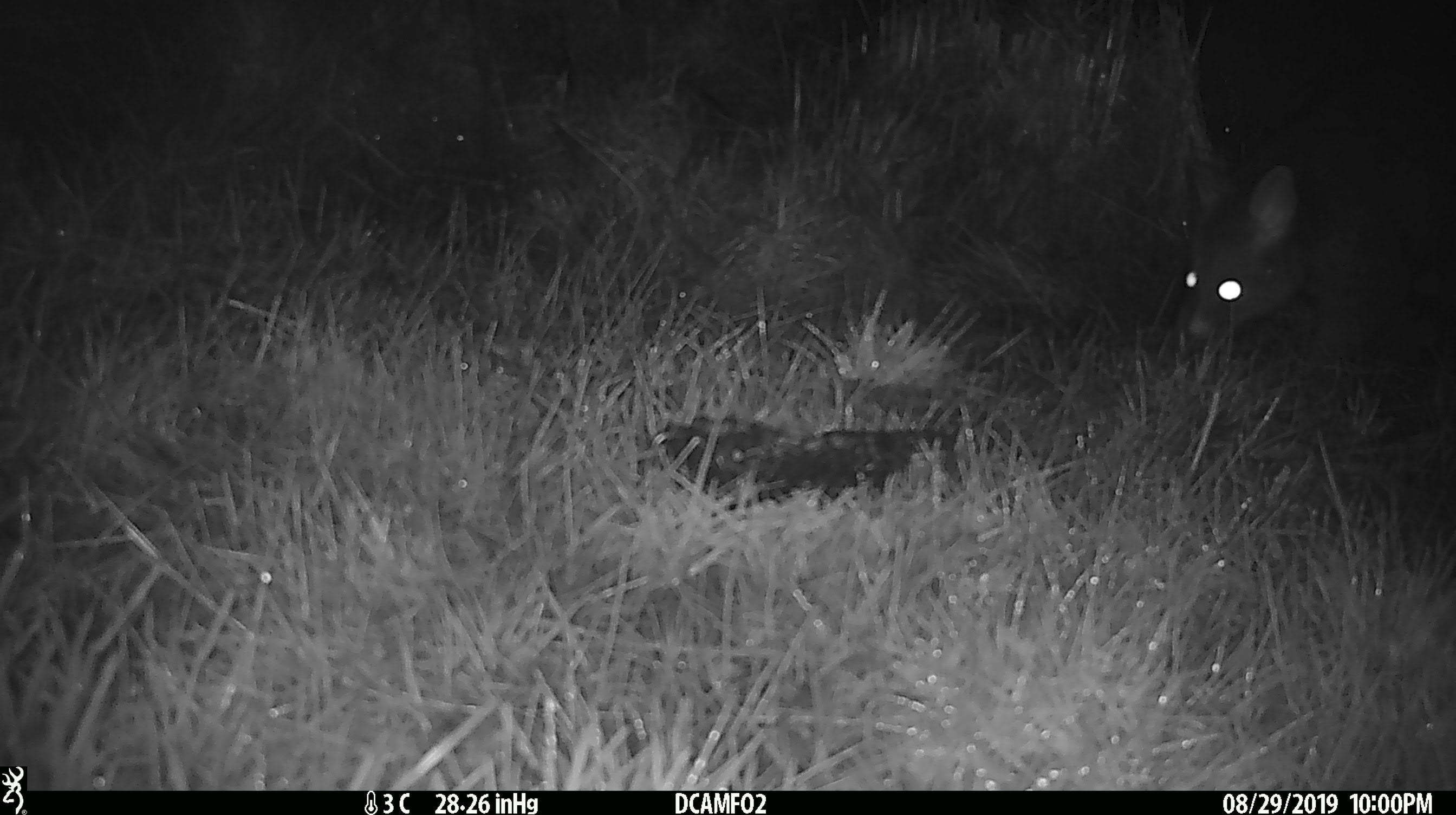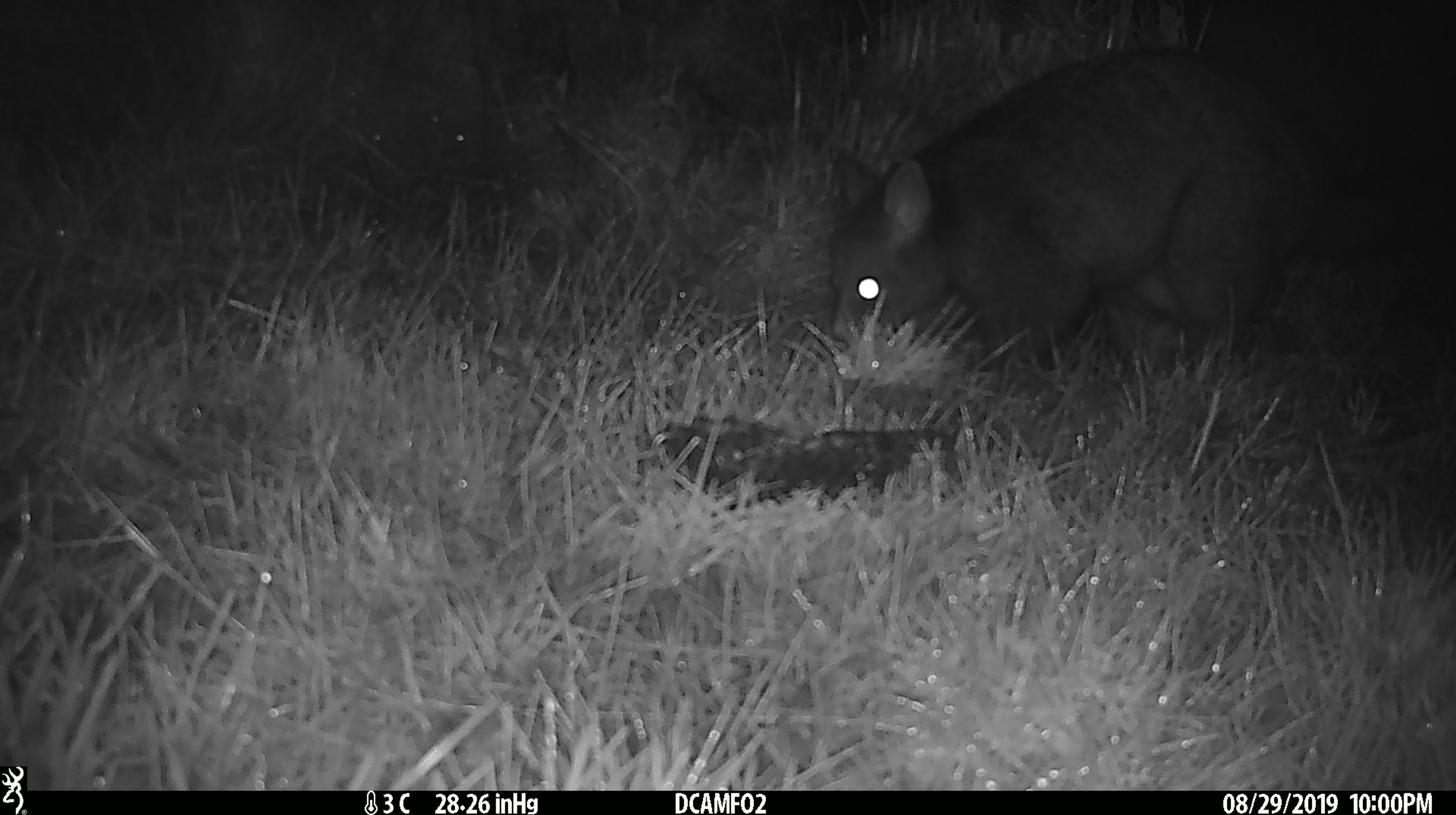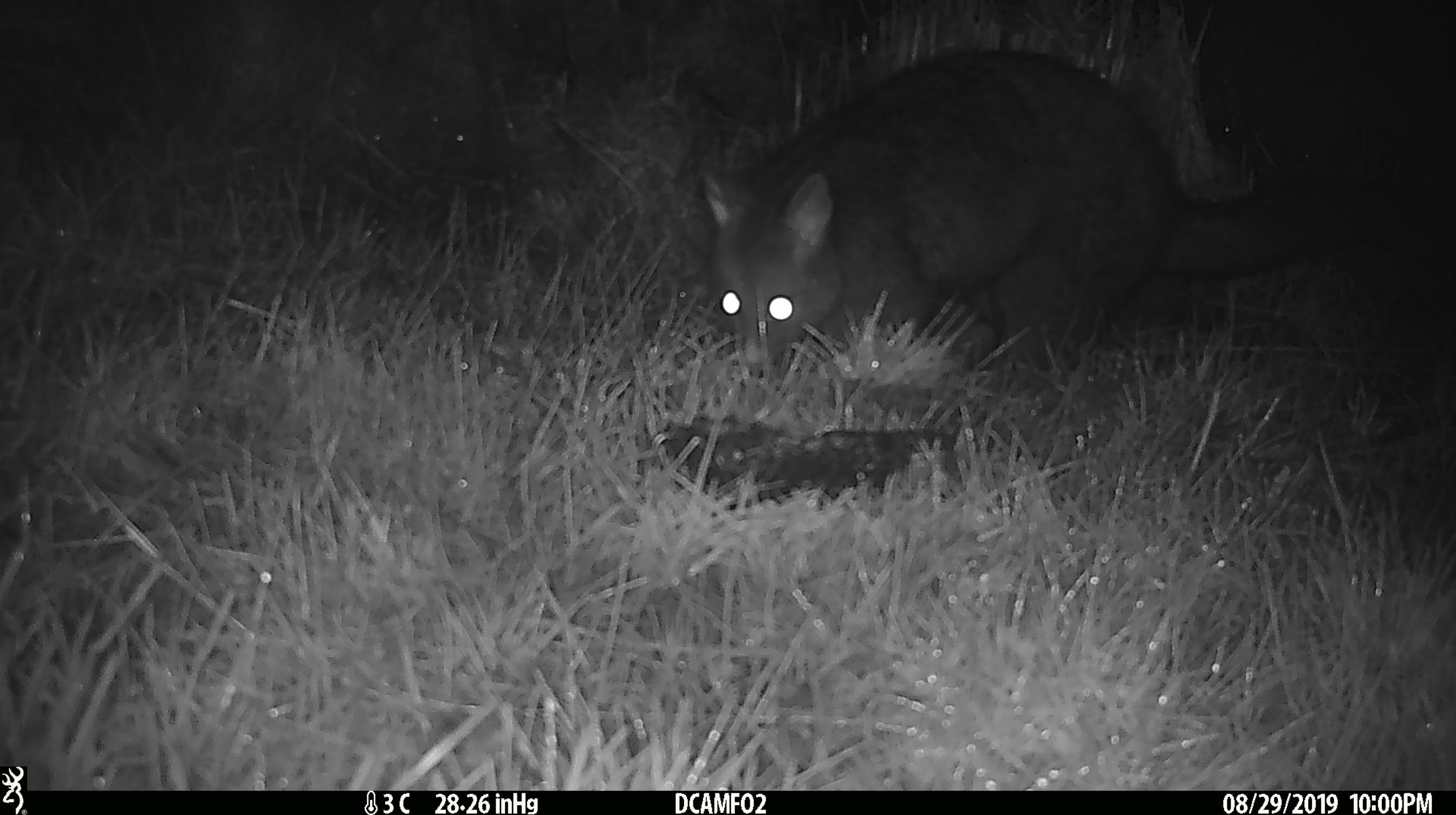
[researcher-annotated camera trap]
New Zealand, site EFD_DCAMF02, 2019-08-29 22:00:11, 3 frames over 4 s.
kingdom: Animalia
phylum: Chordata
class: Mammalia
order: Diprotodontia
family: Phalangeridae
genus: Trichosurus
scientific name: Trichosurus vulpecula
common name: common brushtail possum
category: possum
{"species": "possum (common brushtail possum) (Trichosurus vulpecula)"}